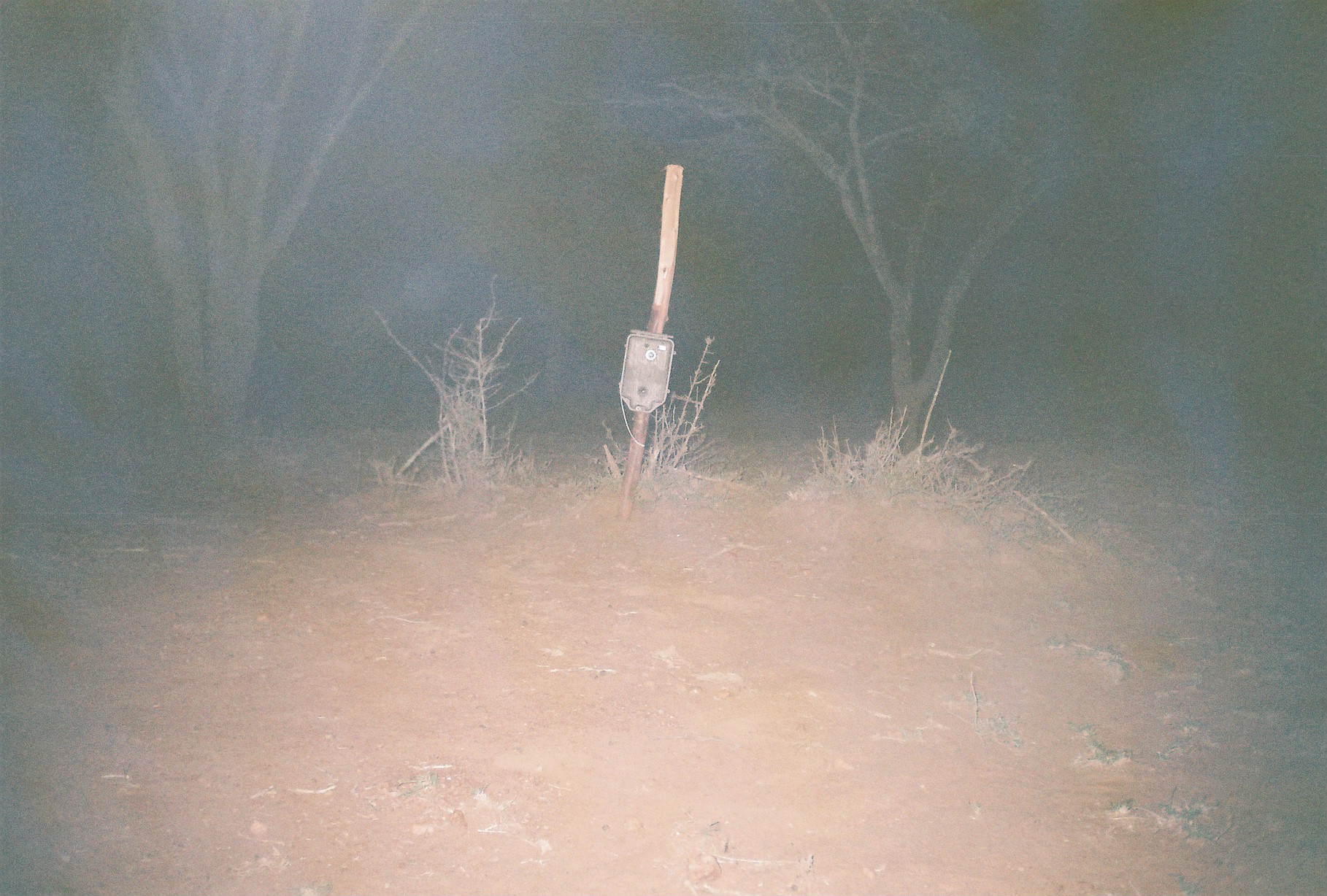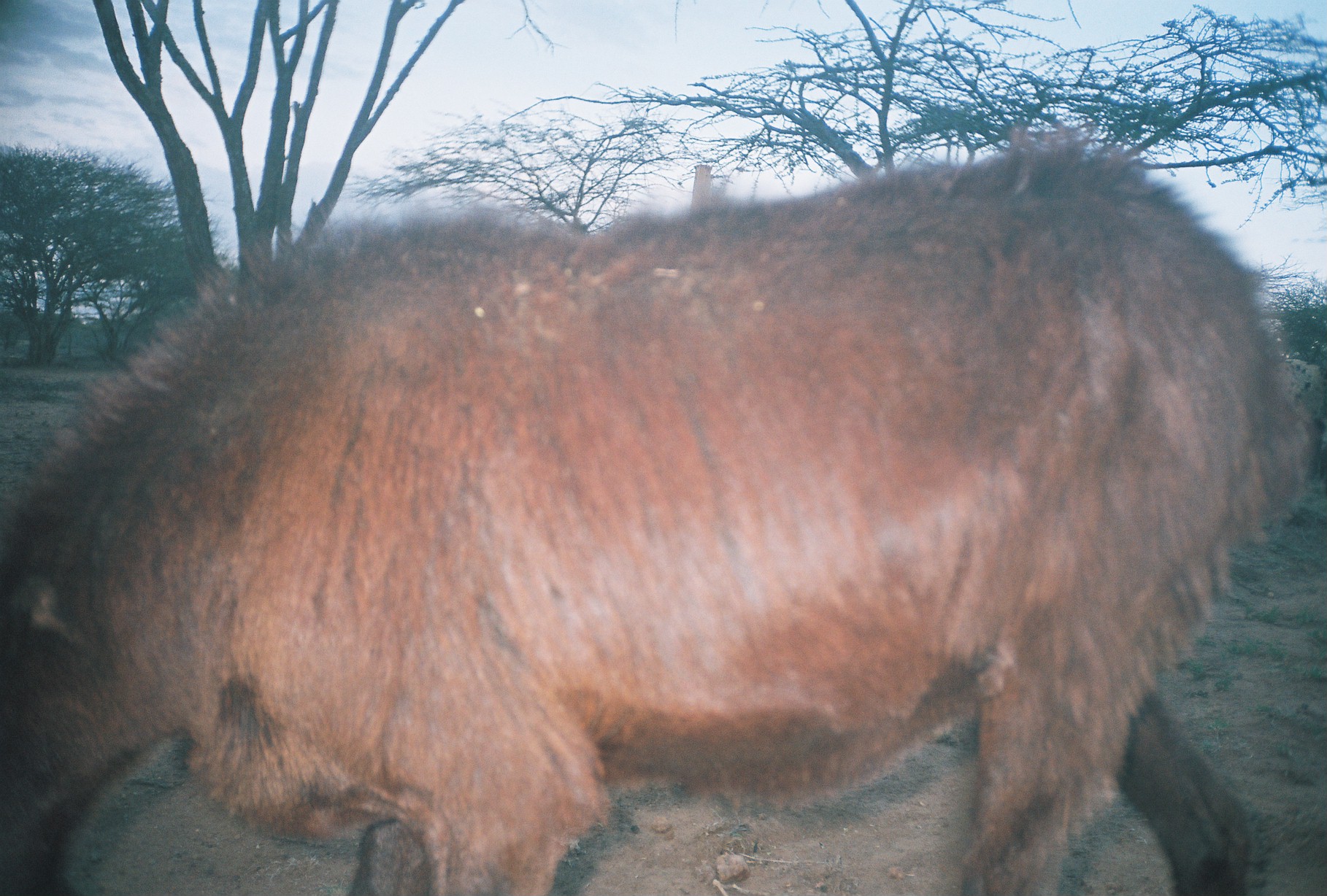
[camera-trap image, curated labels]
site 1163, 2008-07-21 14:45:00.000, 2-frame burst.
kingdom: Animalia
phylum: Chordata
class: Mammalia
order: Artiodactyla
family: Bovidae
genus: Ovis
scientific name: Ovis aries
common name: domestic sheep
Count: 1.